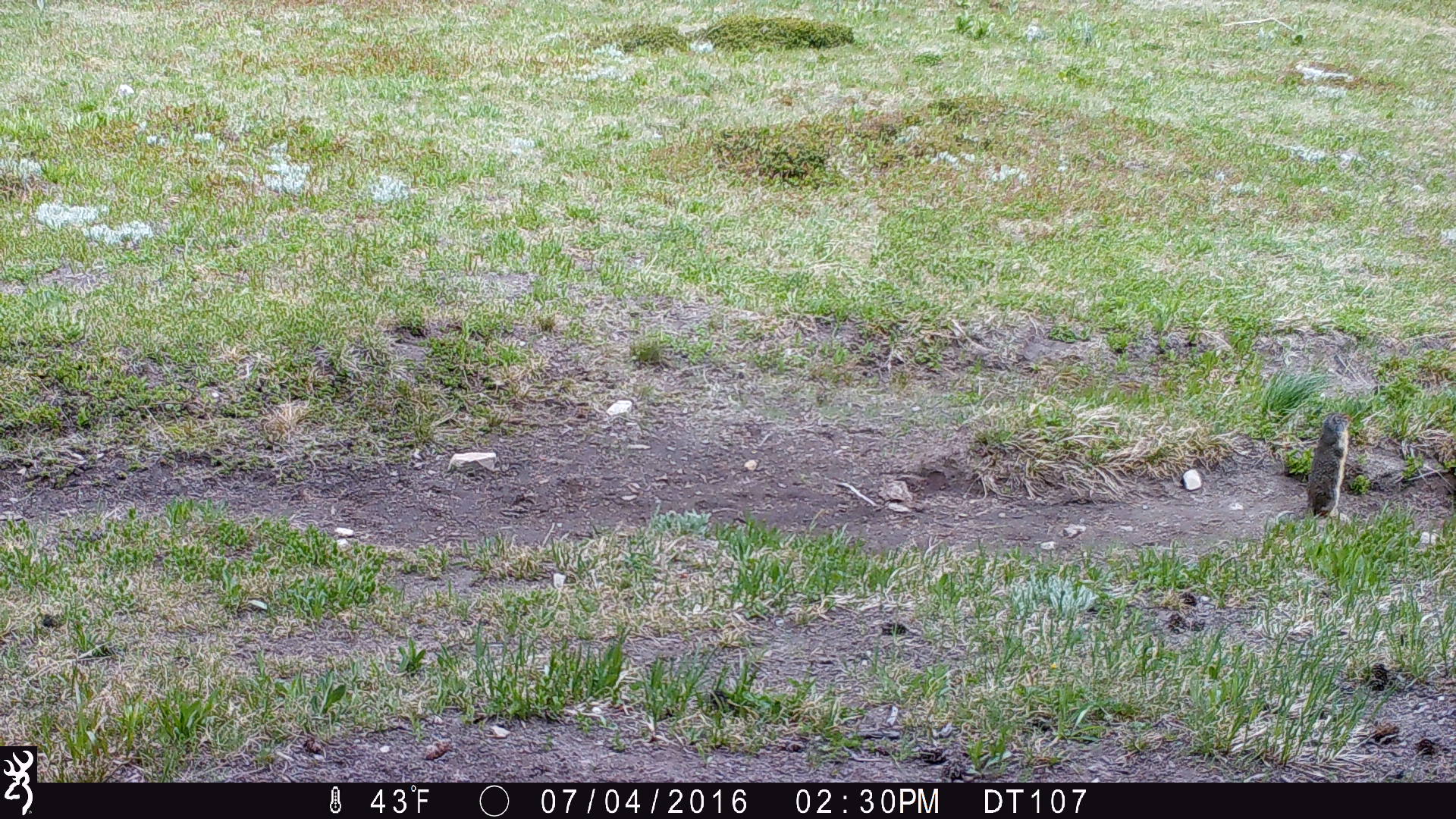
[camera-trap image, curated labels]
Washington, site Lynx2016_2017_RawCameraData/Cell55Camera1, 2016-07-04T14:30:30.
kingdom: Animalia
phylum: Chordata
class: Mammalia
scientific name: Mammalia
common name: small mammal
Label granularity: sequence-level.